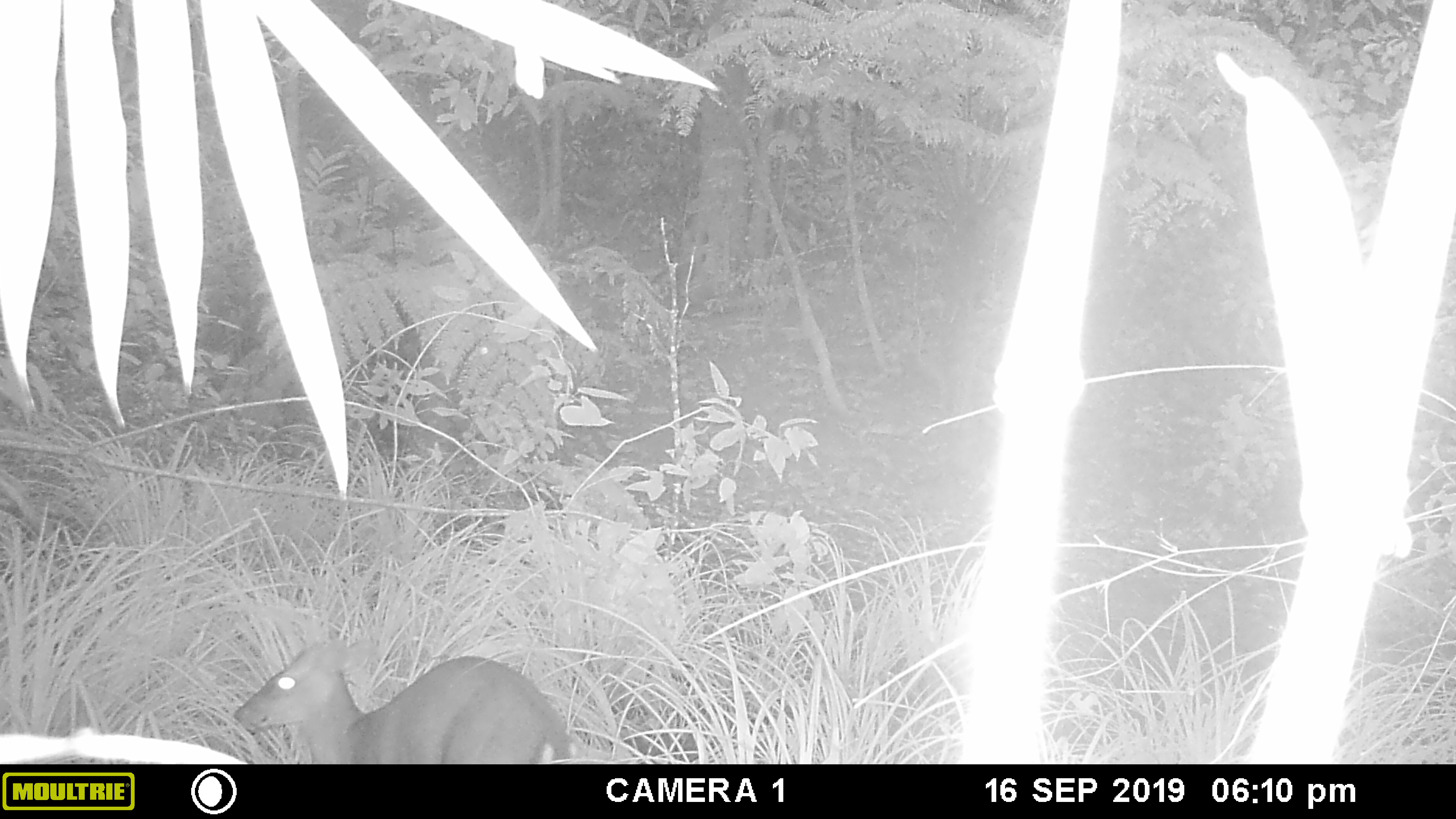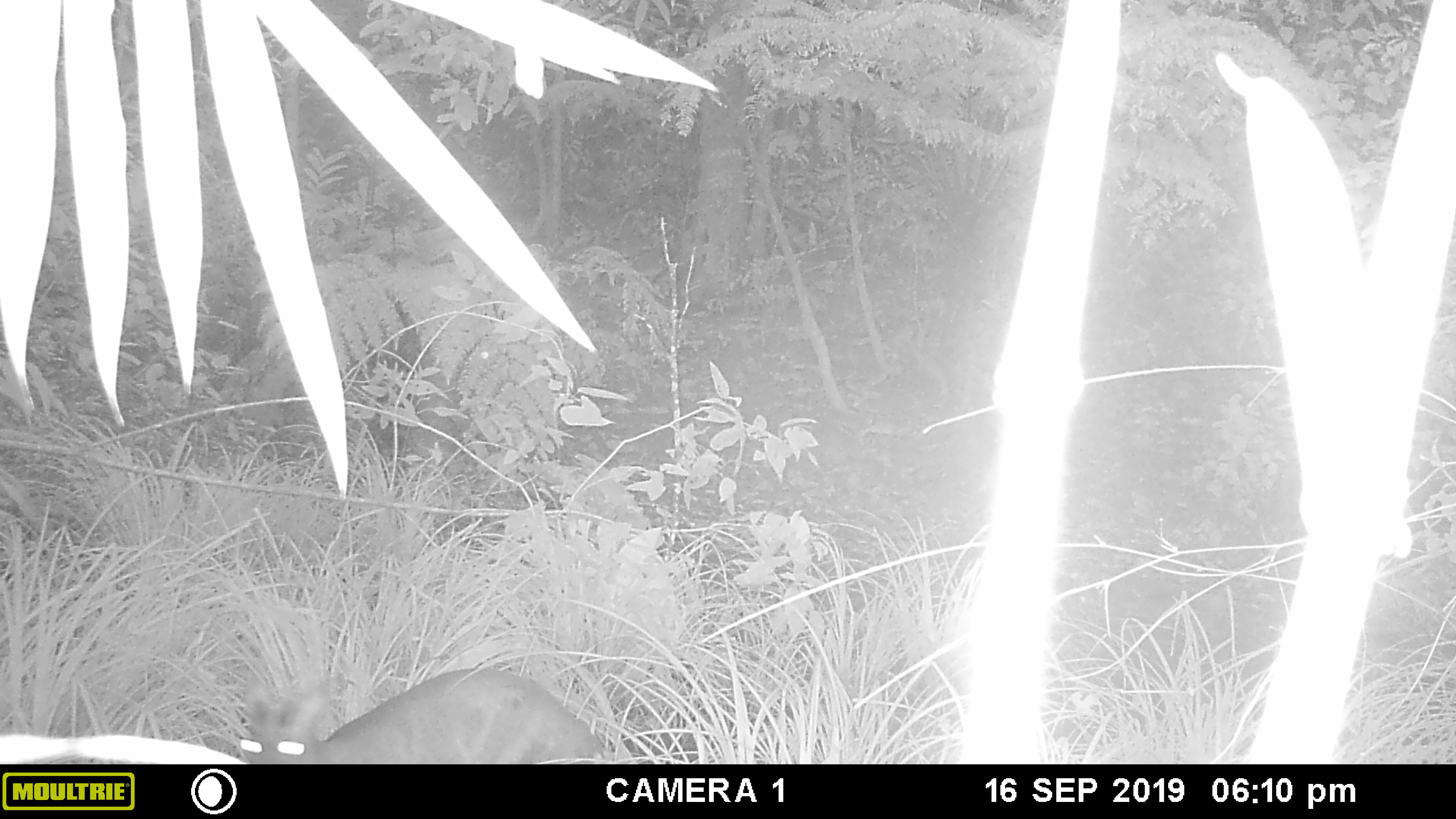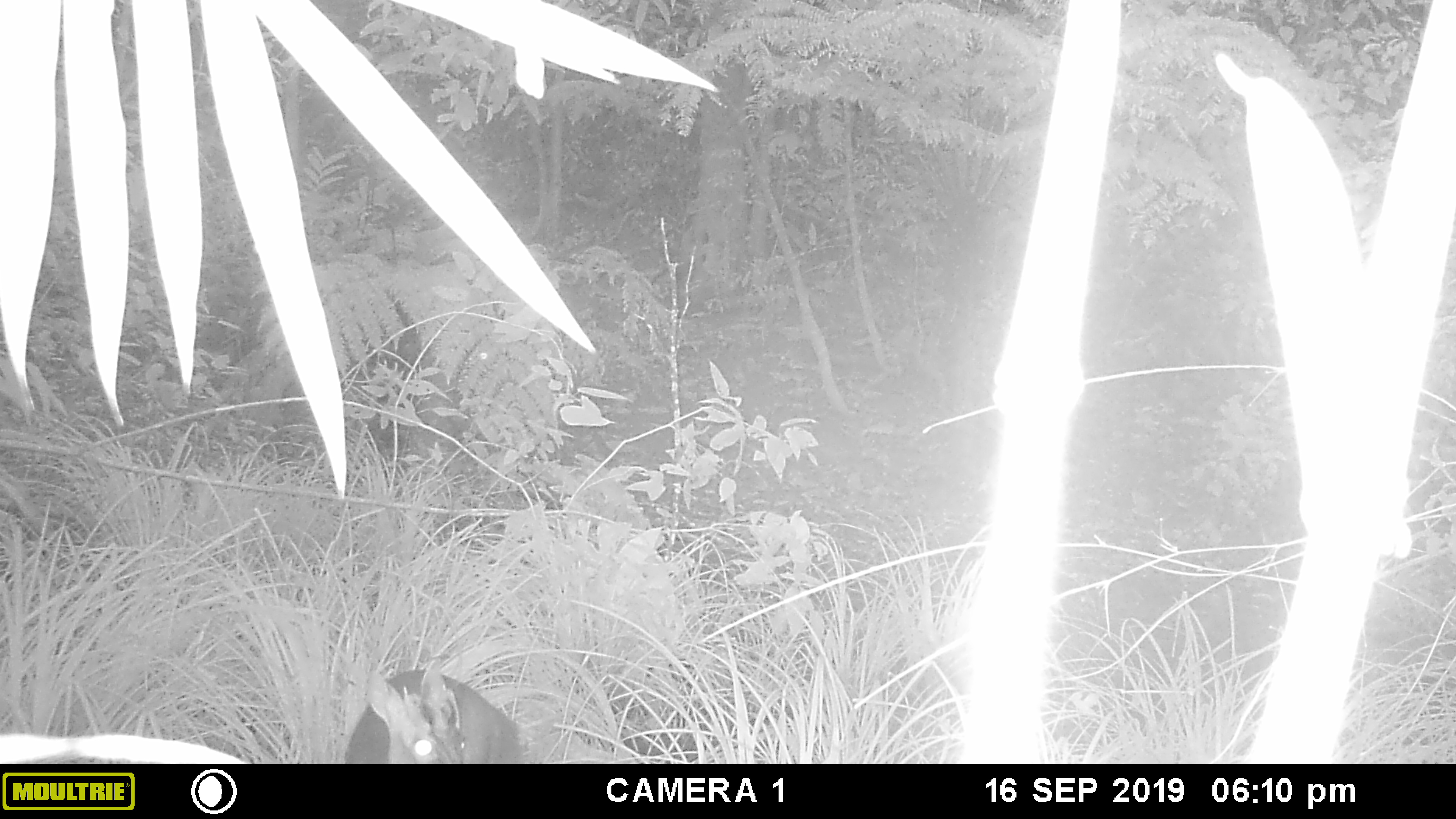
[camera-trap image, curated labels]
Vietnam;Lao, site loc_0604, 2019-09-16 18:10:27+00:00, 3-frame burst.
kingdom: Animalia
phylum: Chordata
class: Mammalia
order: Artiodactyla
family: Cervidae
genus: Muntiacus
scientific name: Muntiacus rooseveltorum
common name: roosevelt's muntjac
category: roosevelts muntjac group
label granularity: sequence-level